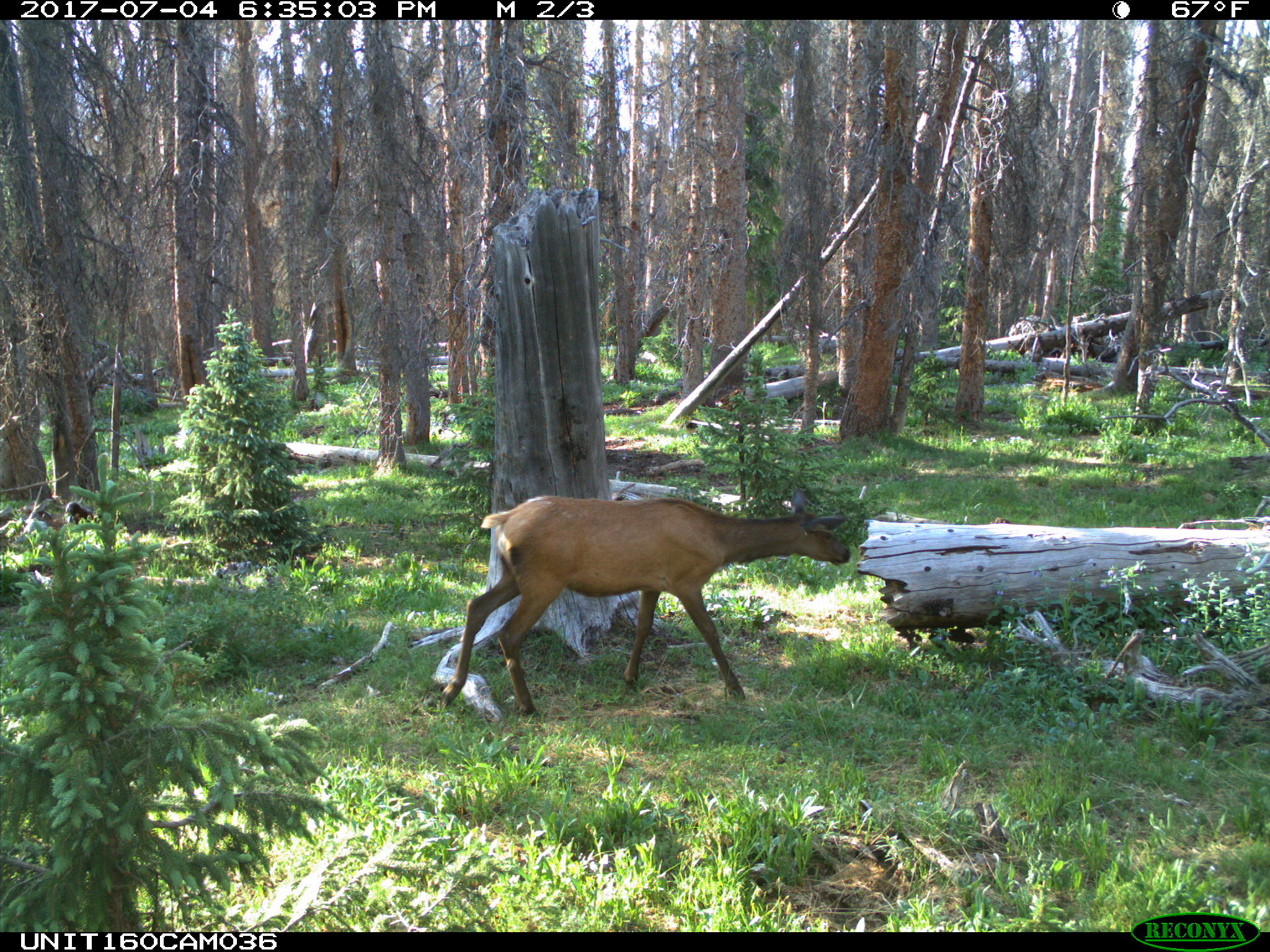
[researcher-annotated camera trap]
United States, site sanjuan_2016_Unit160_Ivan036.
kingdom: Animalia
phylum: Chordata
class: Mammalia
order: Artiodactyla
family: Cervidae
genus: Cervus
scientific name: Cervus elaphus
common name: red deer